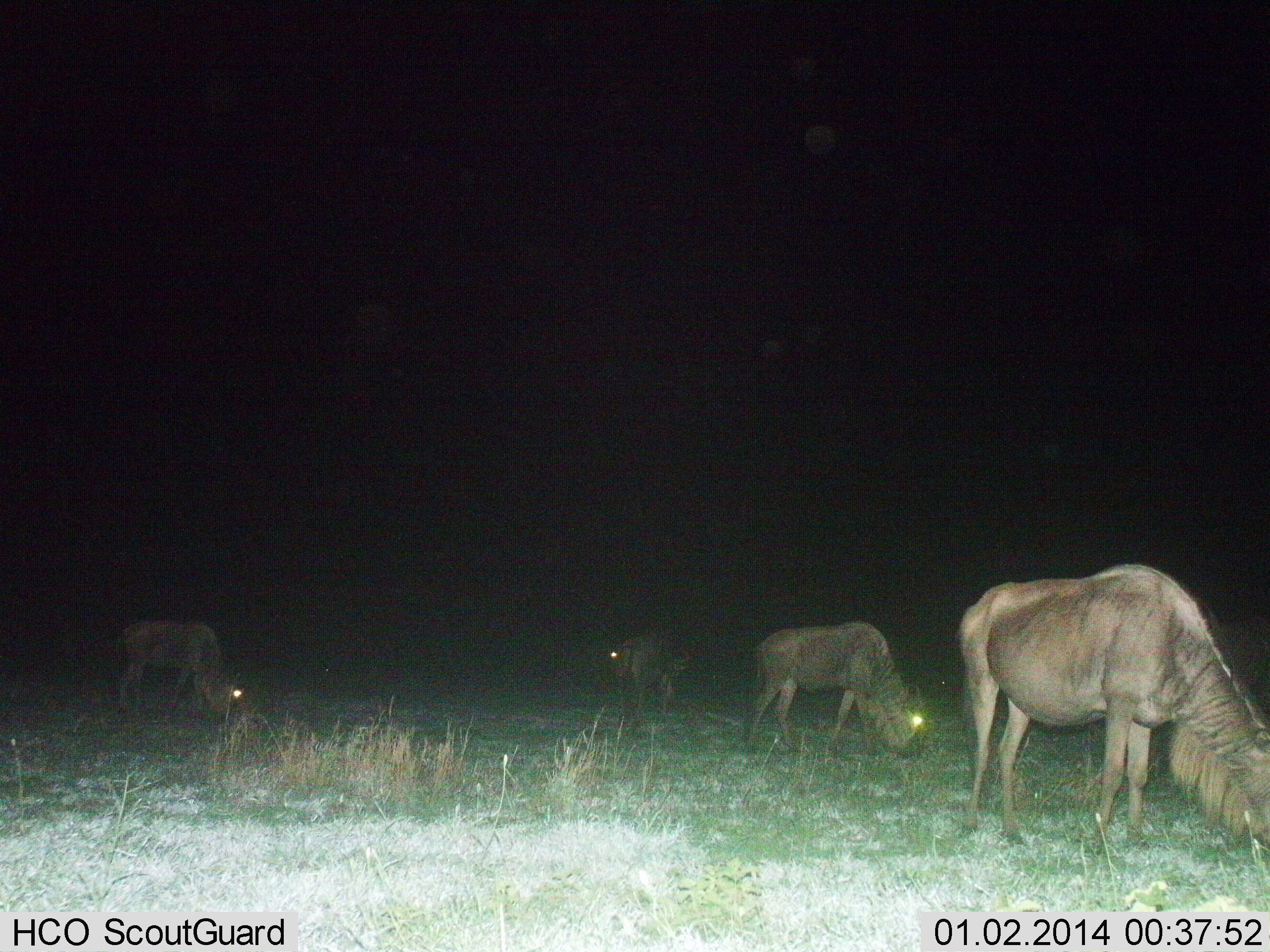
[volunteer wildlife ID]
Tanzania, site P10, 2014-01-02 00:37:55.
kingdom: Animalia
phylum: Chordata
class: Mammalia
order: Artiodactyla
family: Bovidae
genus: Connochaetes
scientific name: Connochaetes taurinus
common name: blue wildebeest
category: wildebeest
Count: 4.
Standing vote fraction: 0%.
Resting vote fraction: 0%.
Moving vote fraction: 0%.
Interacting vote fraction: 0%.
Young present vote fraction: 0%.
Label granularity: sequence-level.